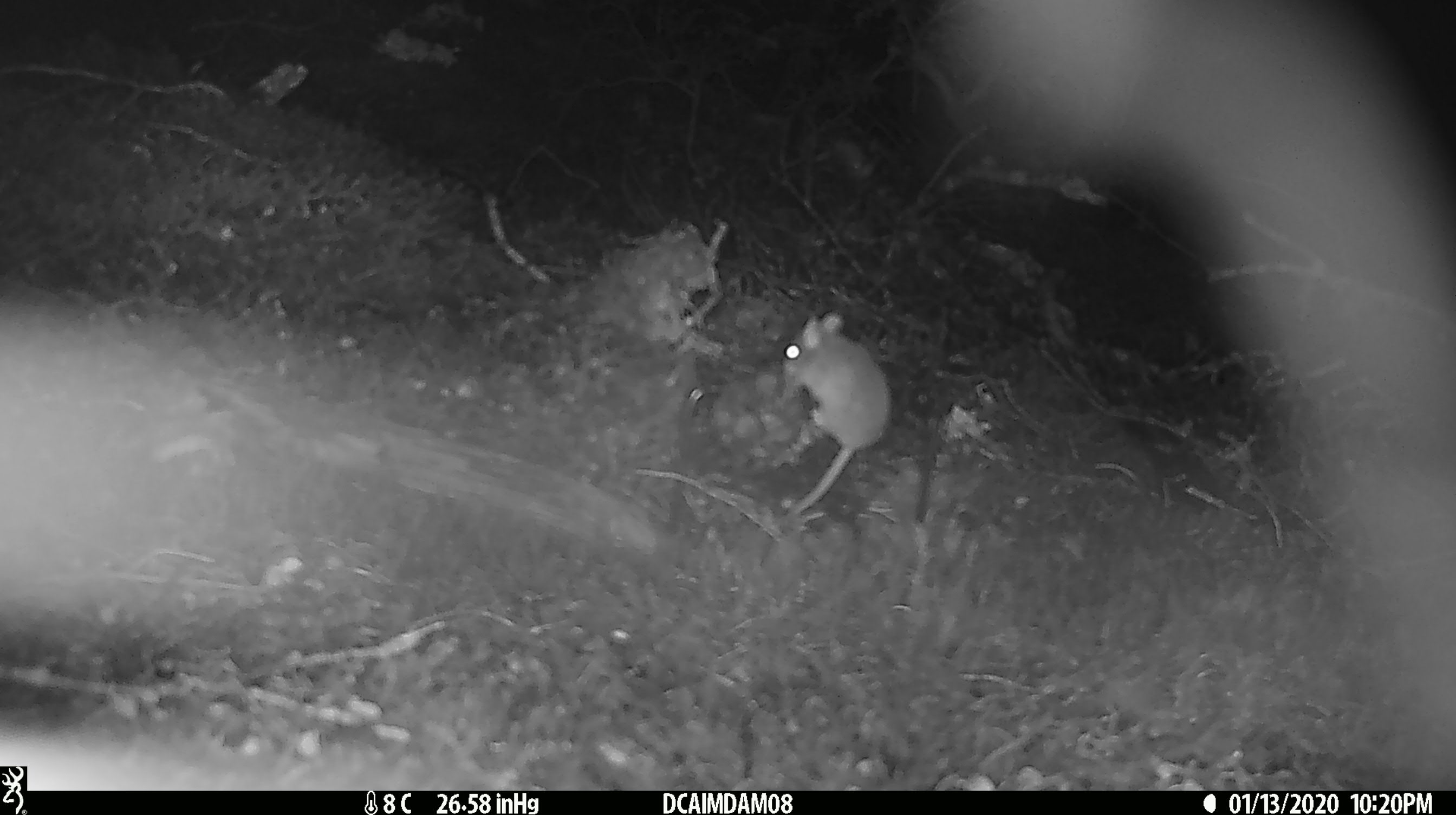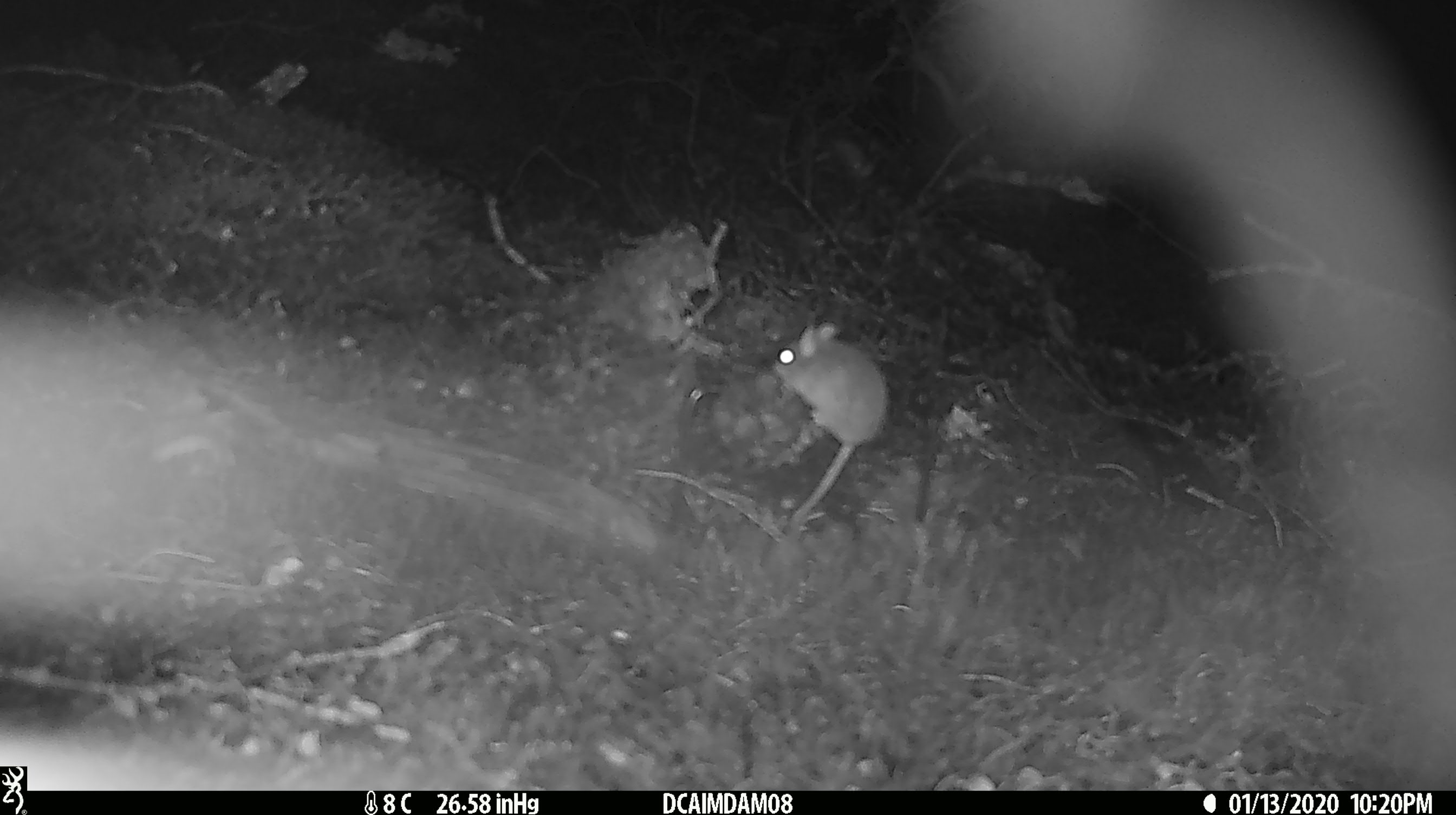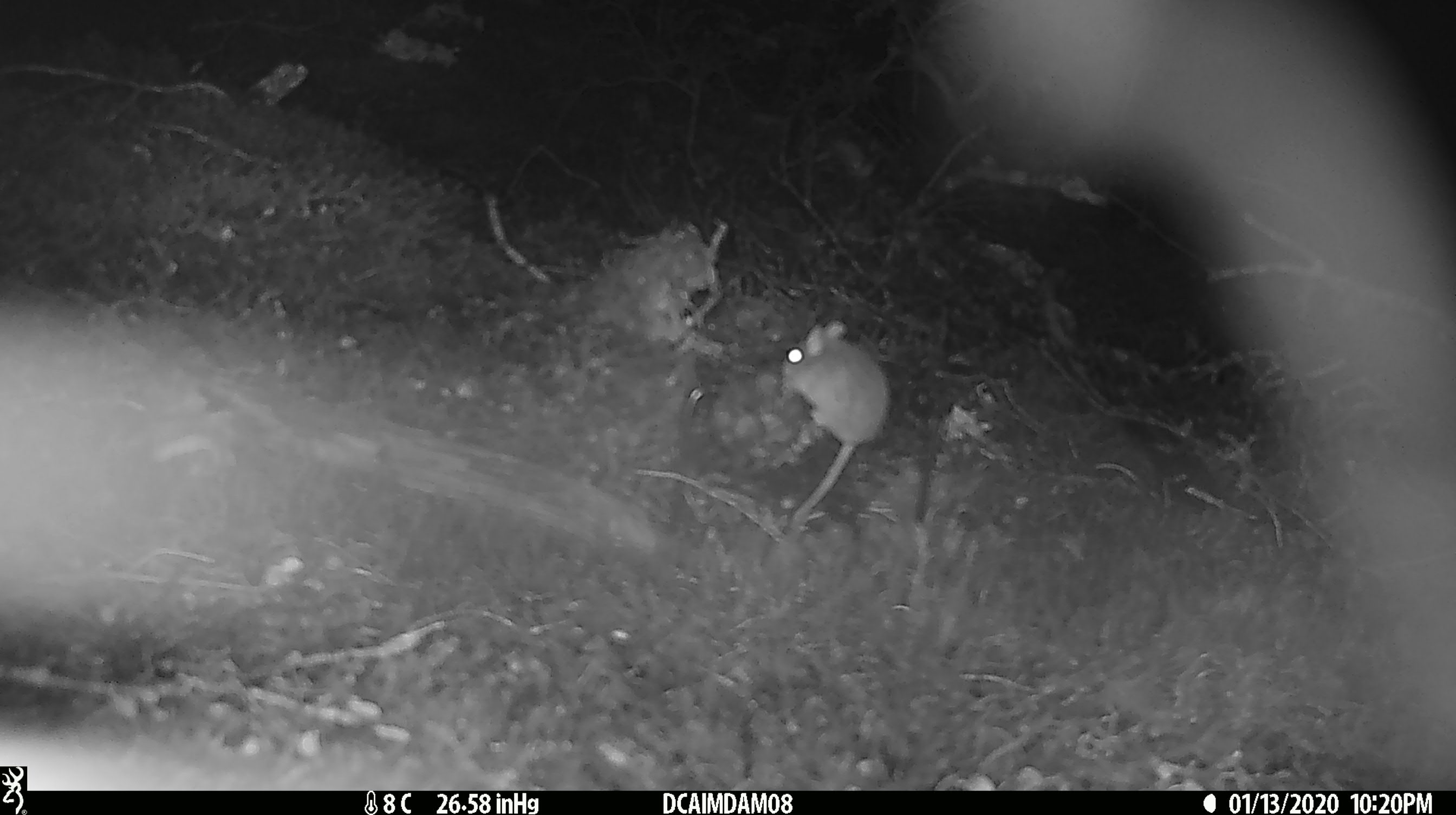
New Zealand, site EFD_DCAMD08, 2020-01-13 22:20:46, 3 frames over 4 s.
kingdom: Animalia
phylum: Chordata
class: Mammalia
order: Rodentia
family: Muridae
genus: Mus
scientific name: Mus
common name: mouse